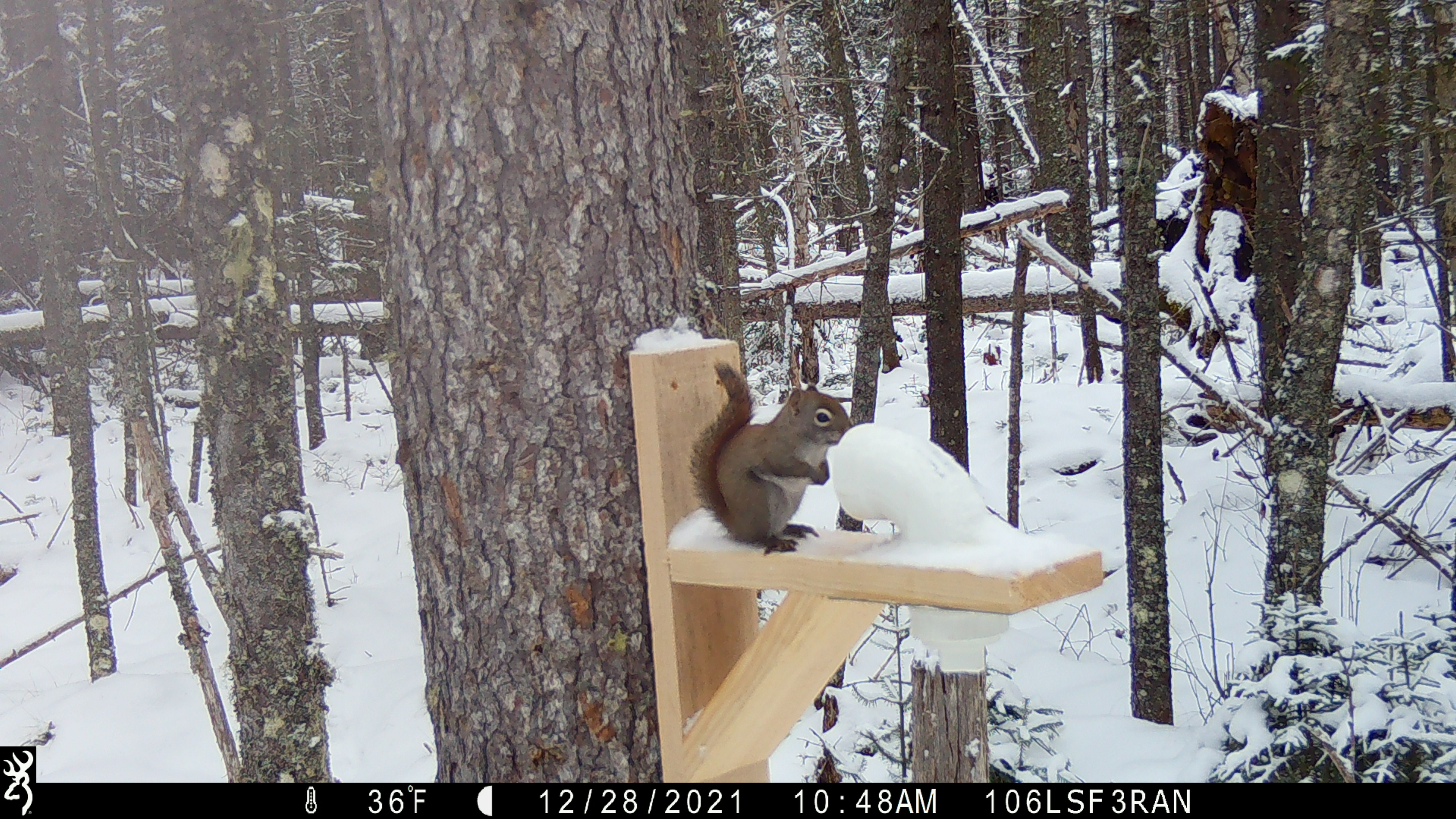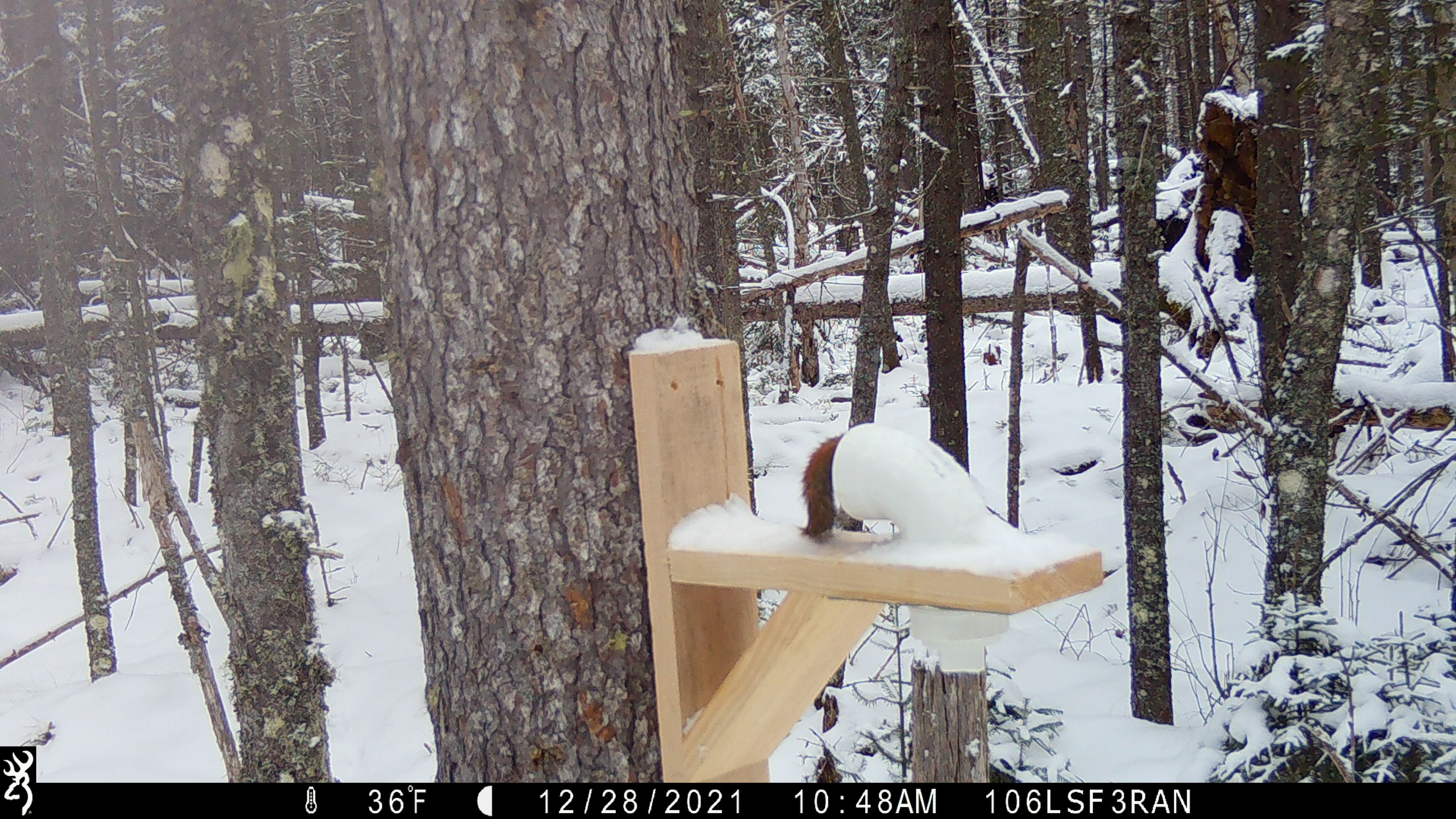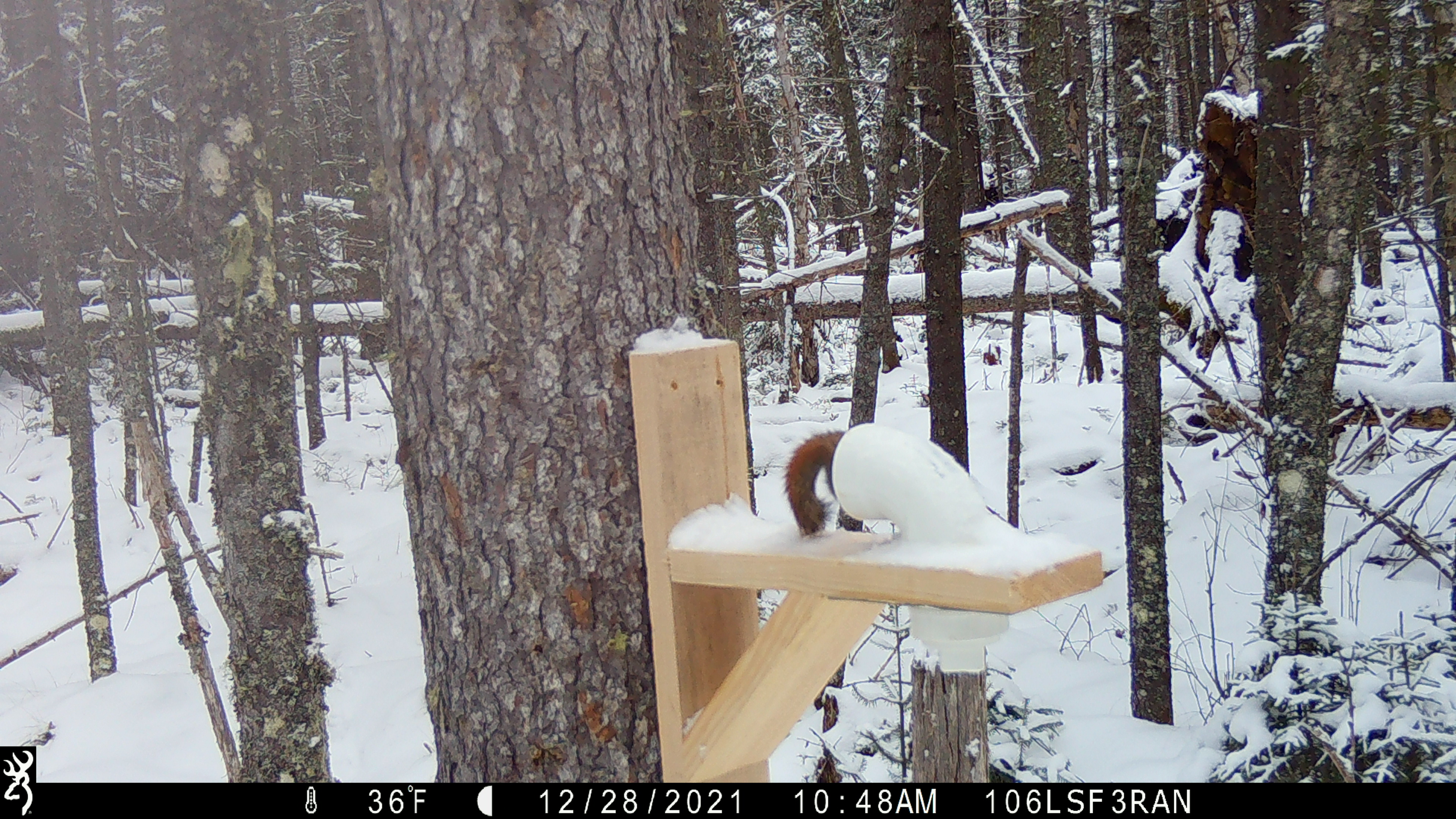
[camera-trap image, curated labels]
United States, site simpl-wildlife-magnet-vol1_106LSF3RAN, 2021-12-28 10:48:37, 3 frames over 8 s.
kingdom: Animalia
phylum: Chordata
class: Mammalia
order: Rodentia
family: Sciuridae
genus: Tamiasciurus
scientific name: Tamiasciurus hudsonicus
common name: red squirrel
Red squirrel (Tamiasciurus hudsonicus).